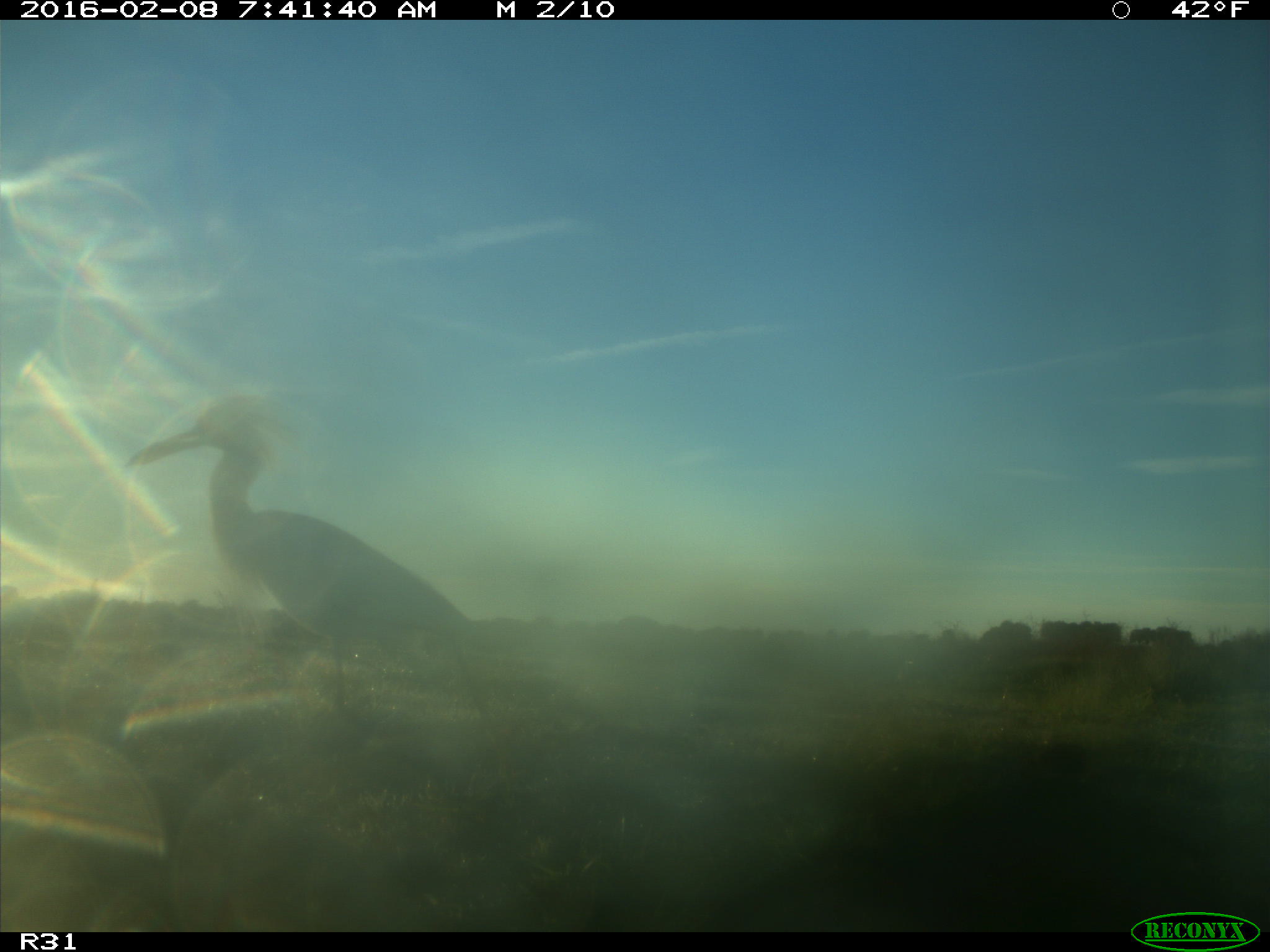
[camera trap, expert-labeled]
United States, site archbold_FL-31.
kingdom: Animalia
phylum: Chordata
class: Aves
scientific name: Aves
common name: birds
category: unidentified bird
Unidentified bird (birds) (Aves).